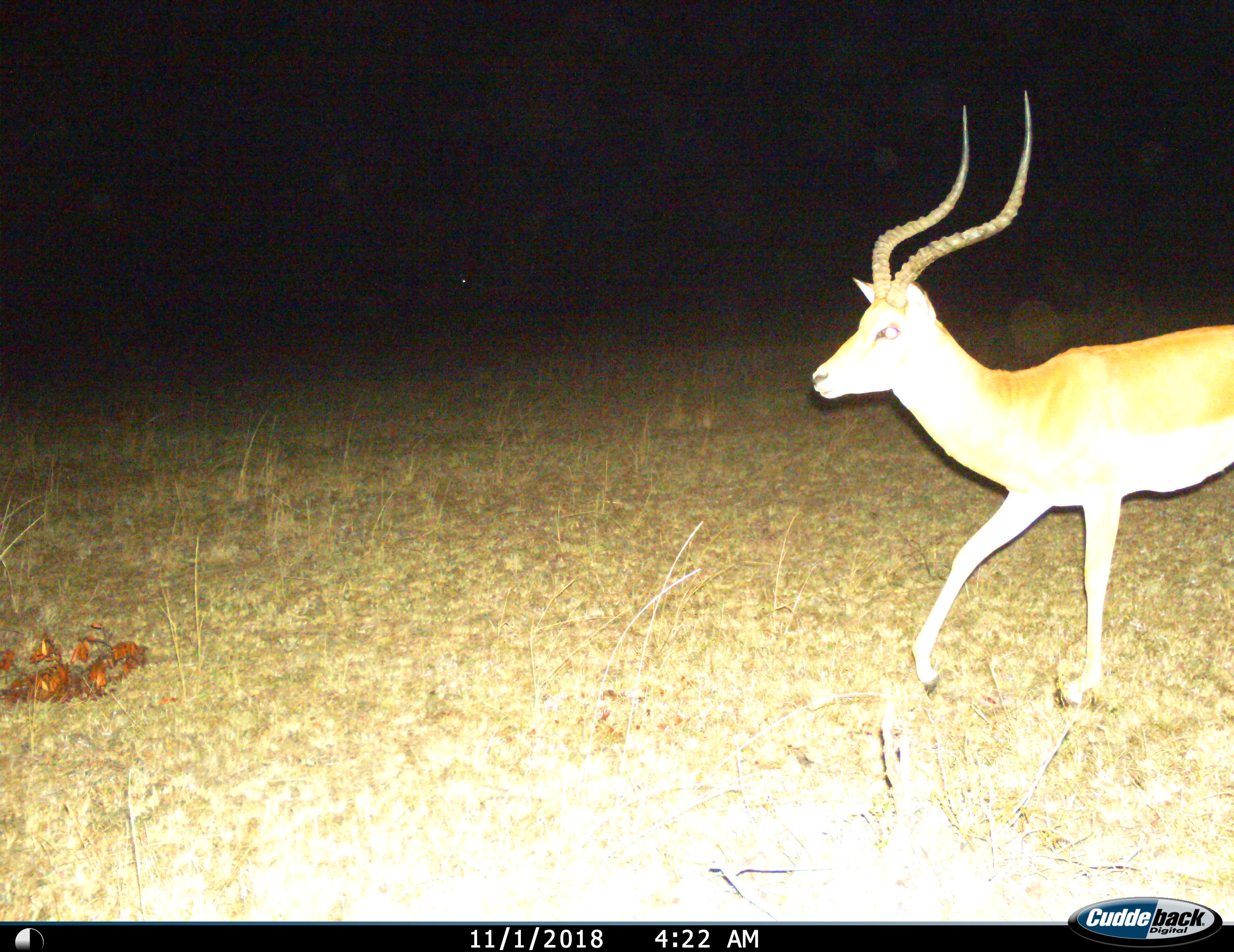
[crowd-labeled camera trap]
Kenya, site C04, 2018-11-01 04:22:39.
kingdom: Animalia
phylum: Chordata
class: Mammalia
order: Artiodactyla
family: Bovidae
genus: Aepyceros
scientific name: Aepyceros melampus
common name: impala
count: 1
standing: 25%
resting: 0%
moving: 88%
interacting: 0%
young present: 0%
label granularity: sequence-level